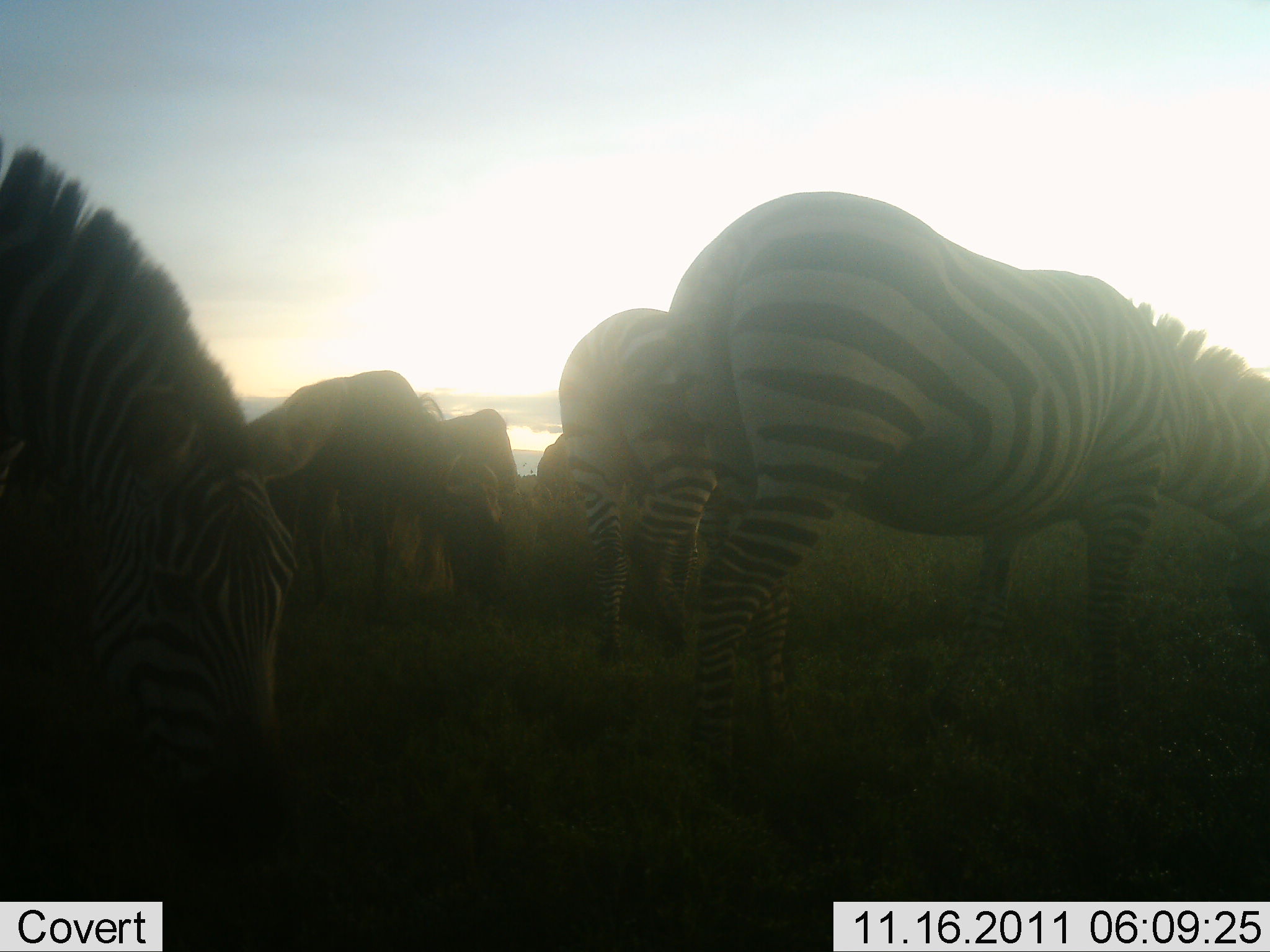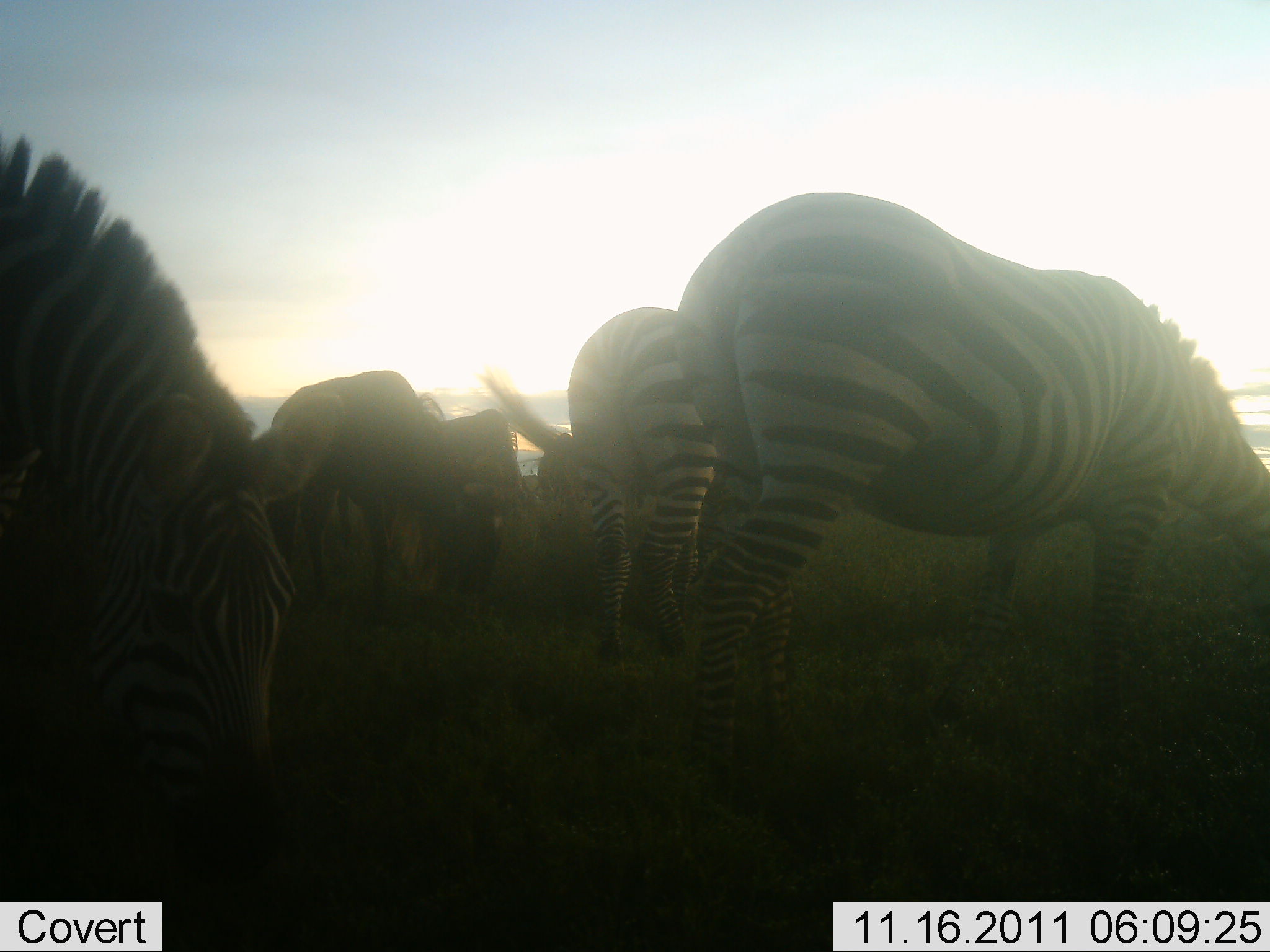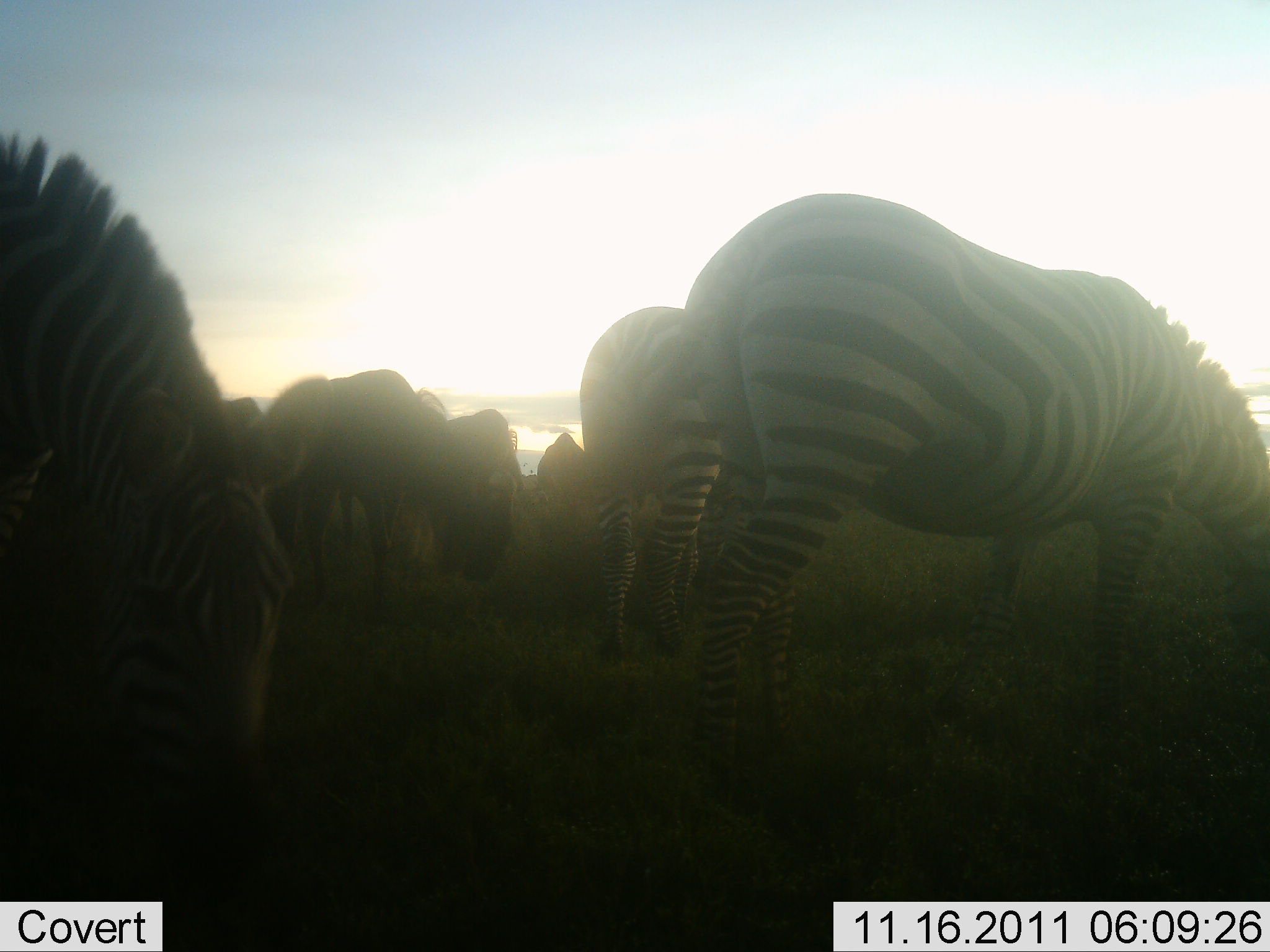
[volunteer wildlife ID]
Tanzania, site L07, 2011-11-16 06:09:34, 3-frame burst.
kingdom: Animalia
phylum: Chordata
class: Mammalia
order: Perissodactyla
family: Equidae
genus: Equus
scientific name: Equus quagga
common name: plains zebra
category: zebra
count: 4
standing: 17%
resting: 0%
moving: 11%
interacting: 0%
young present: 0%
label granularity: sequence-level